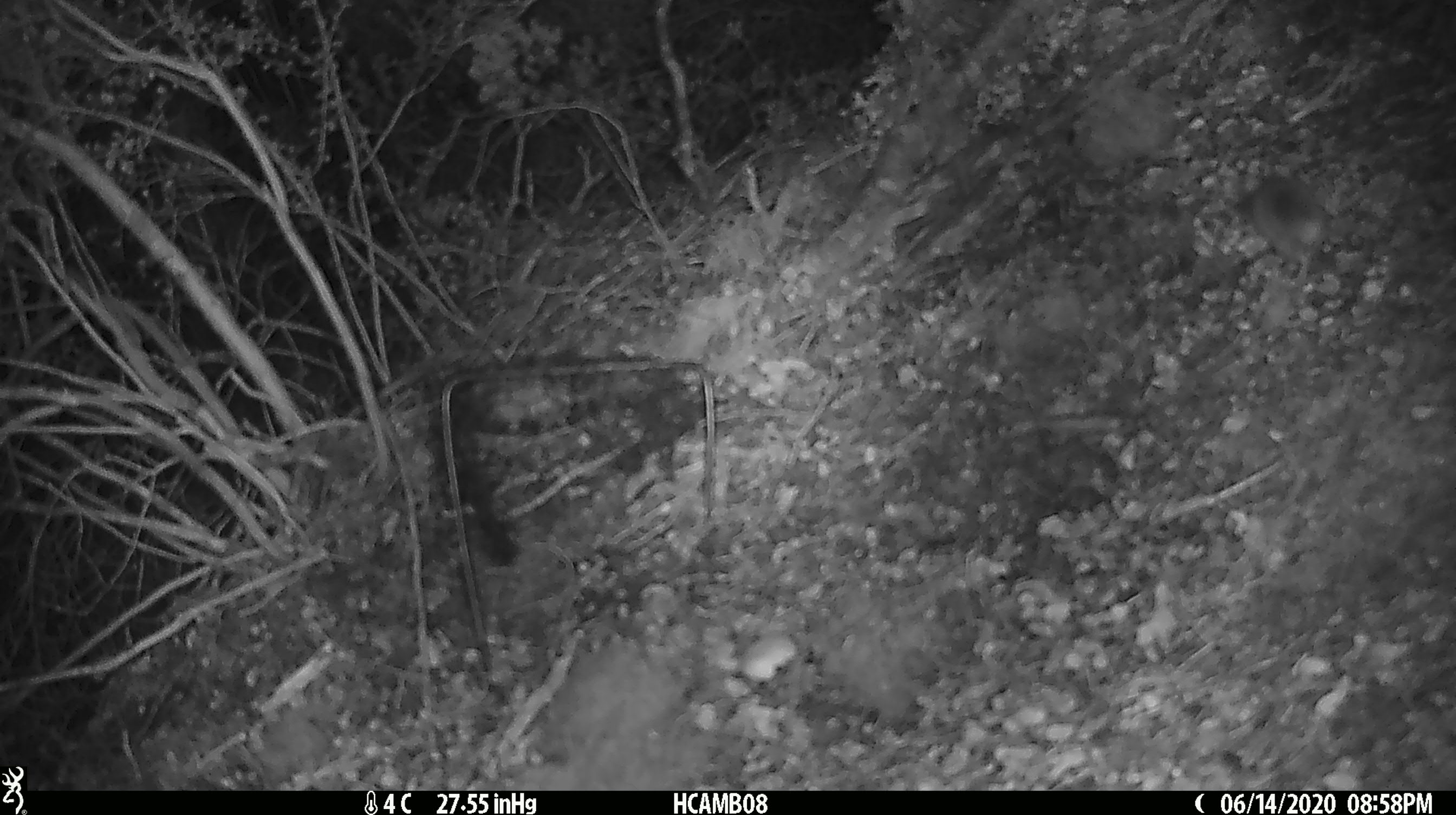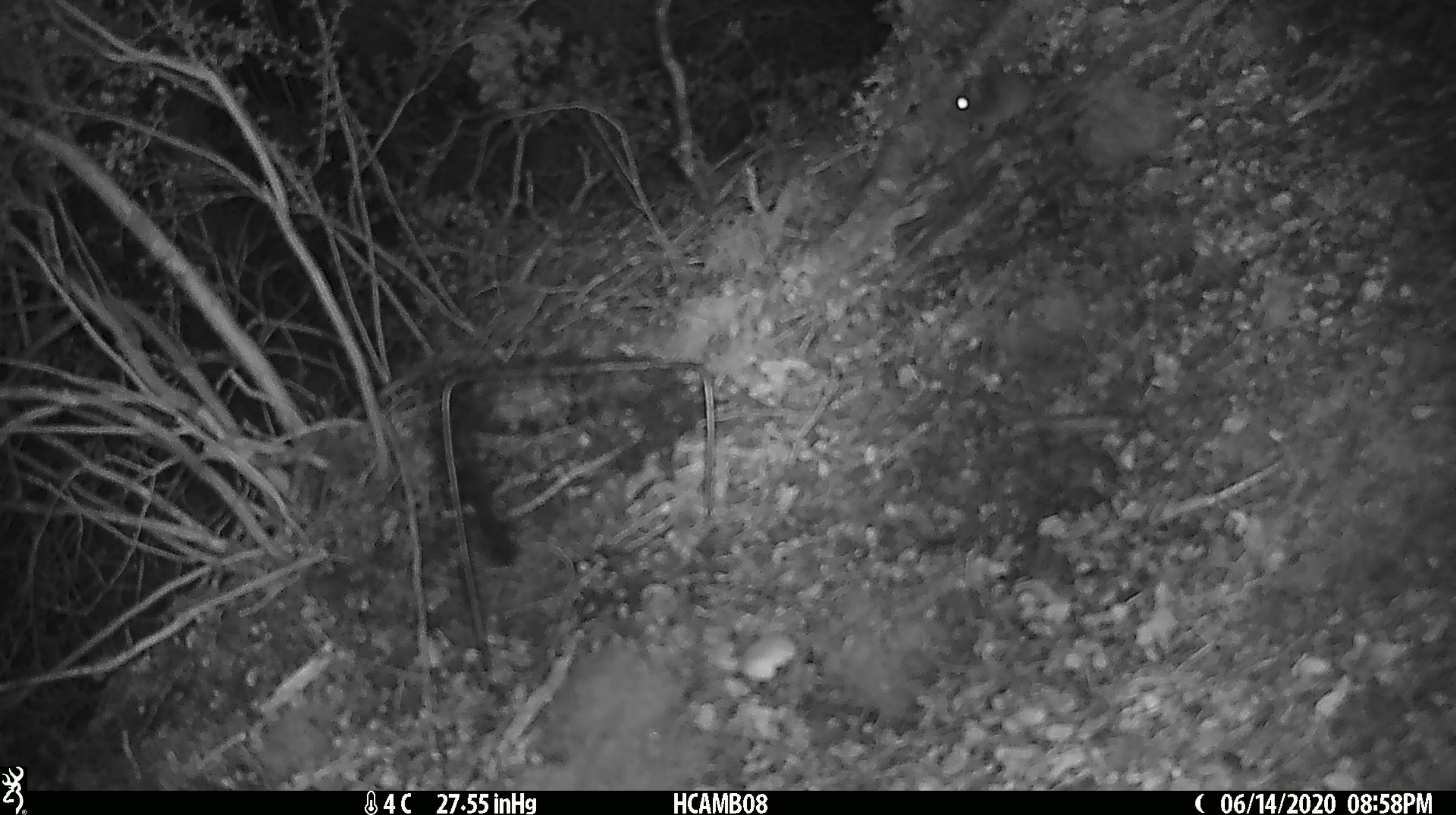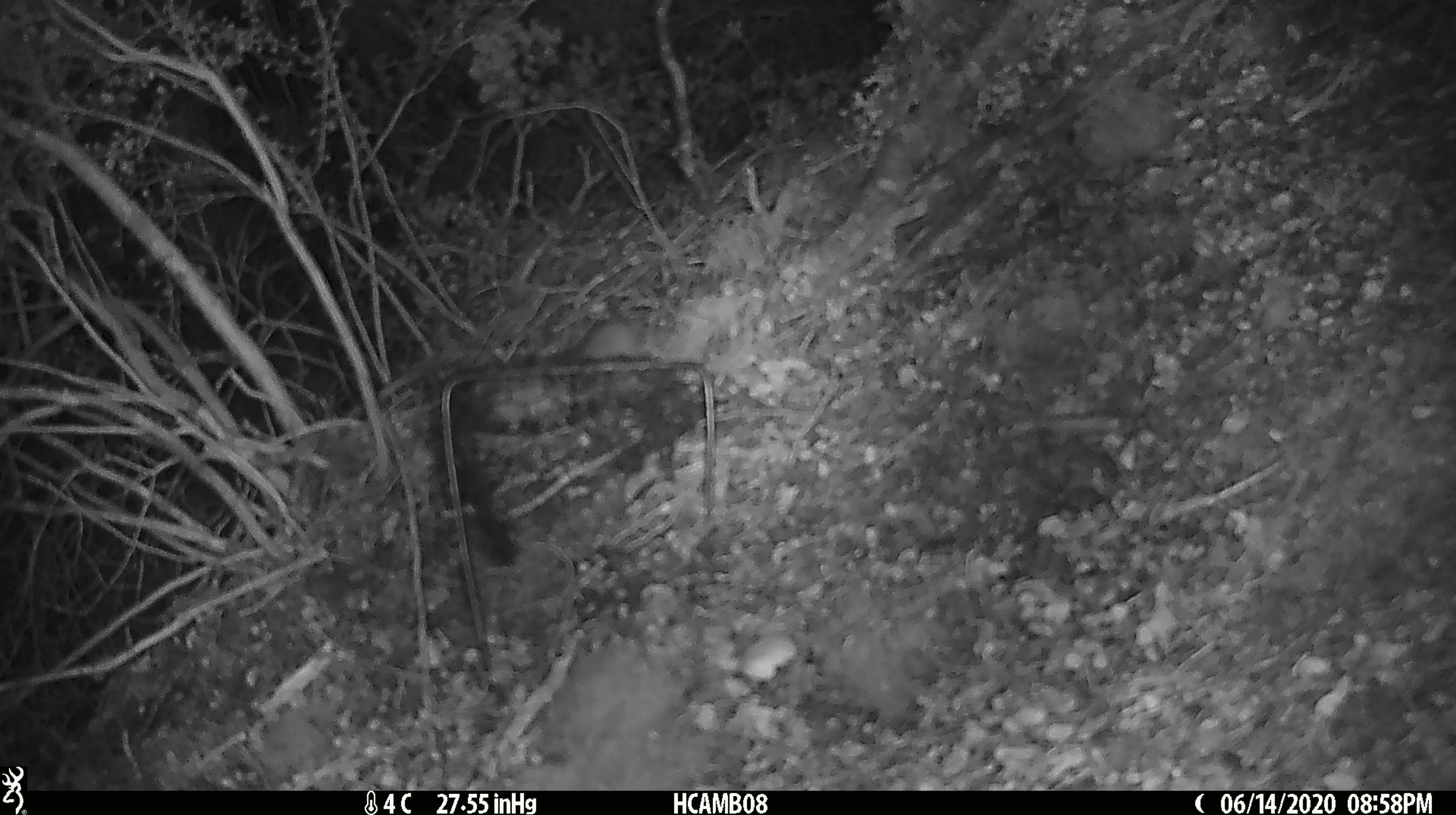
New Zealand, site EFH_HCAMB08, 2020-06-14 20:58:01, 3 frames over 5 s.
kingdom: Animalia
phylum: Chordata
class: Mammalia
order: Rodentia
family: Muridae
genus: Mus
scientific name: Mus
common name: mouse